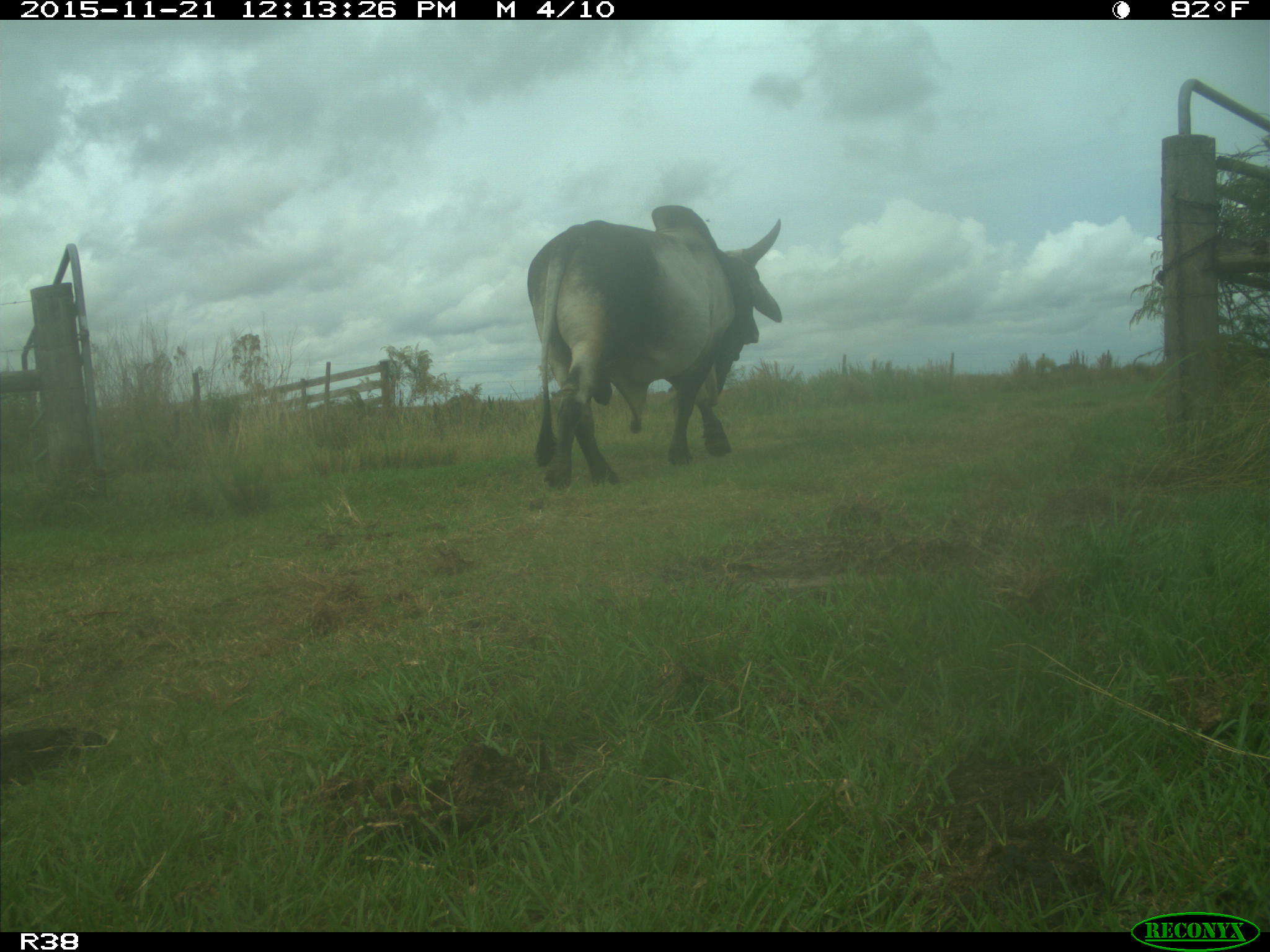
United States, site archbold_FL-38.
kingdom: Animalia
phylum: Chordata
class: Mammalia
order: Artiodactyla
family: Bovidae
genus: Bos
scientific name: Bos taurus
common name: domestic cow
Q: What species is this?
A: Bos taurus (domestic cow).